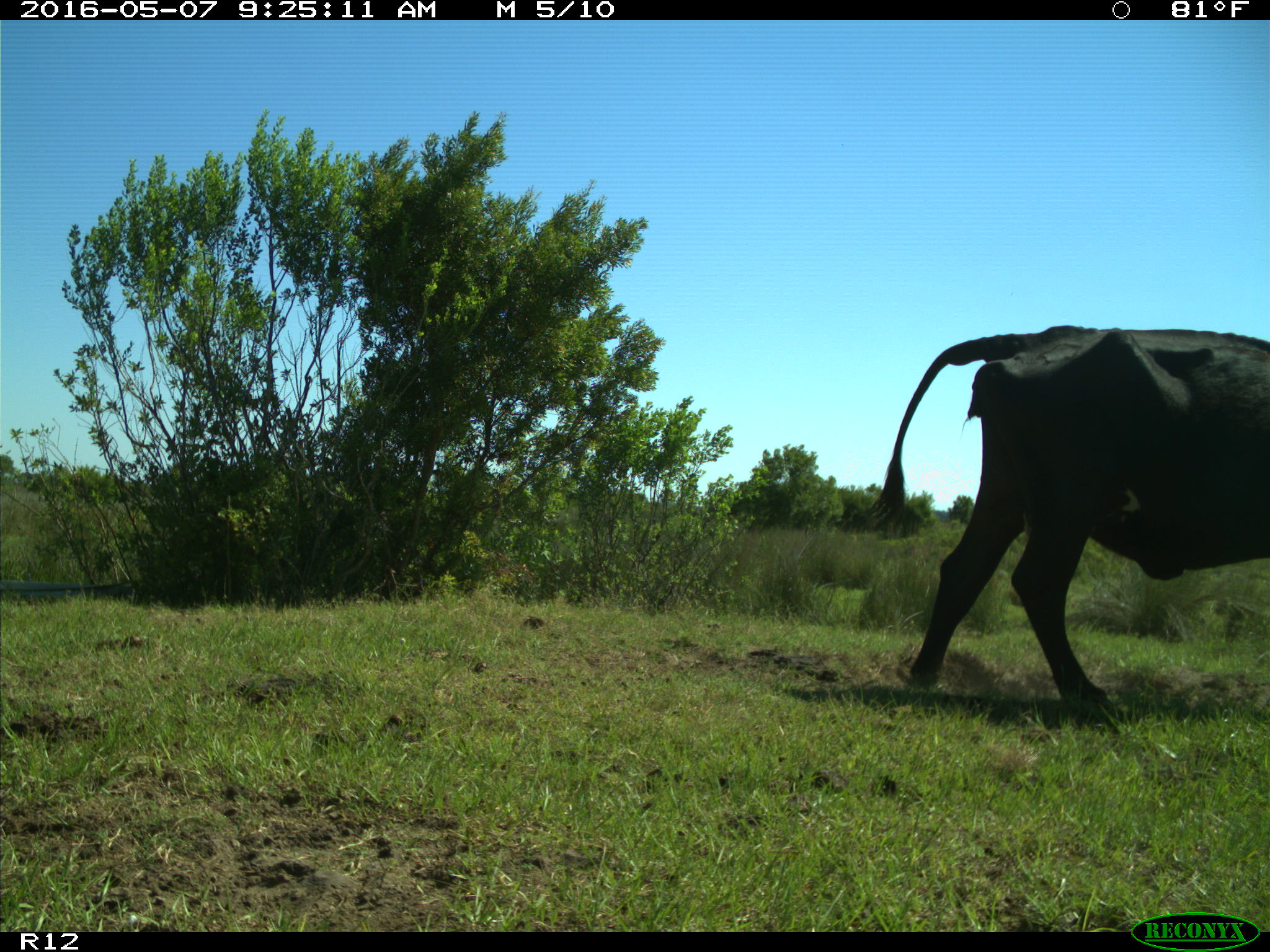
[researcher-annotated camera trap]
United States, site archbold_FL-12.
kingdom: Animalia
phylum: Chordata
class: Mammalia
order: Artiodactyla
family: Bovidae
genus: Bos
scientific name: Bos taurus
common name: domestic cow